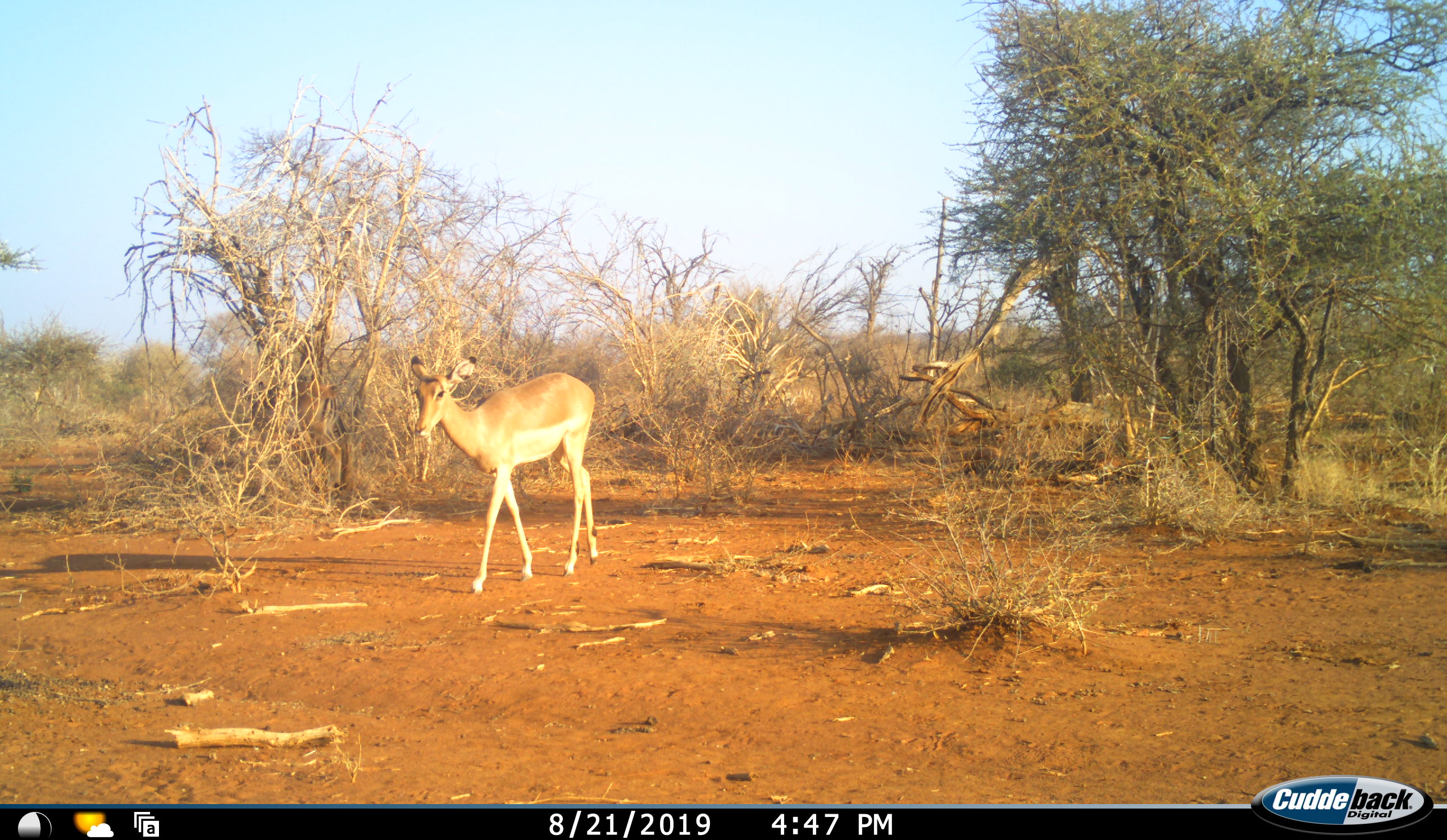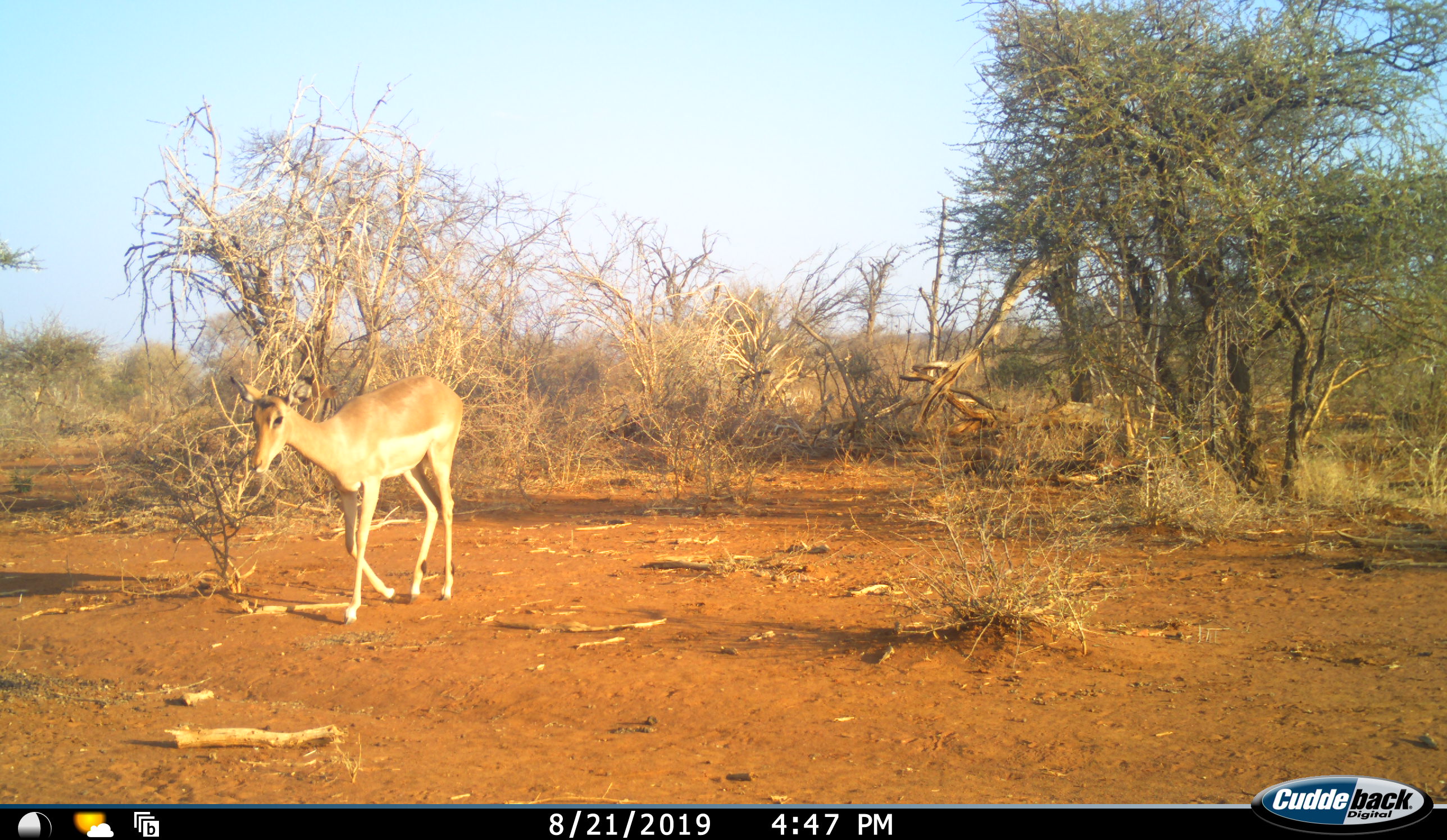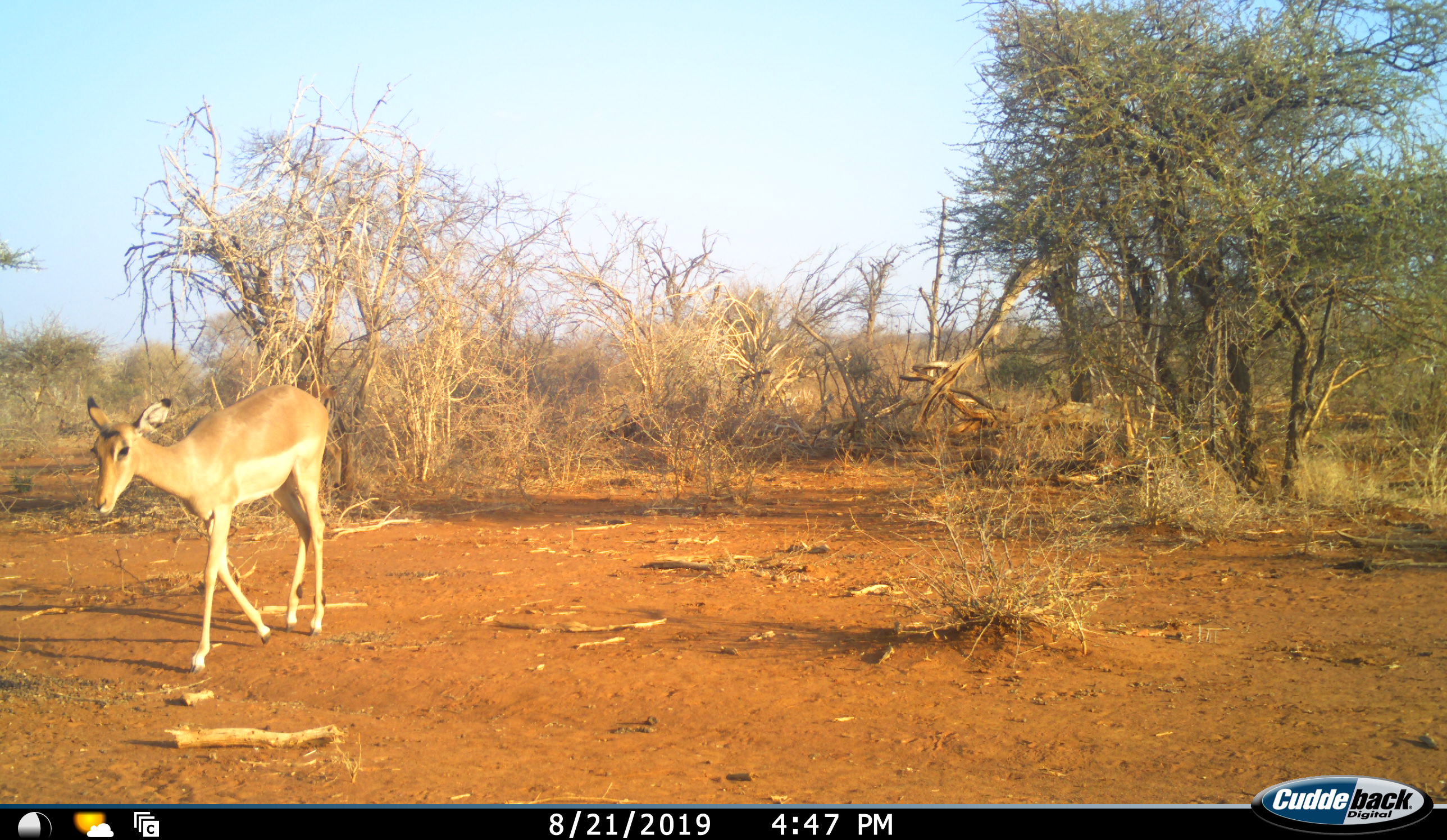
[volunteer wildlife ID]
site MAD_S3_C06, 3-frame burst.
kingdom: Animalia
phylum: Chordata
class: Mammalia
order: Artiodactyla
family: Bovidae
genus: Aepyceros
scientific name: Aepyceros melampus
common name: impala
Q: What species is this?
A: Impala (Aepyceros melampus).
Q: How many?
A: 1.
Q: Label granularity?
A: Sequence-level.